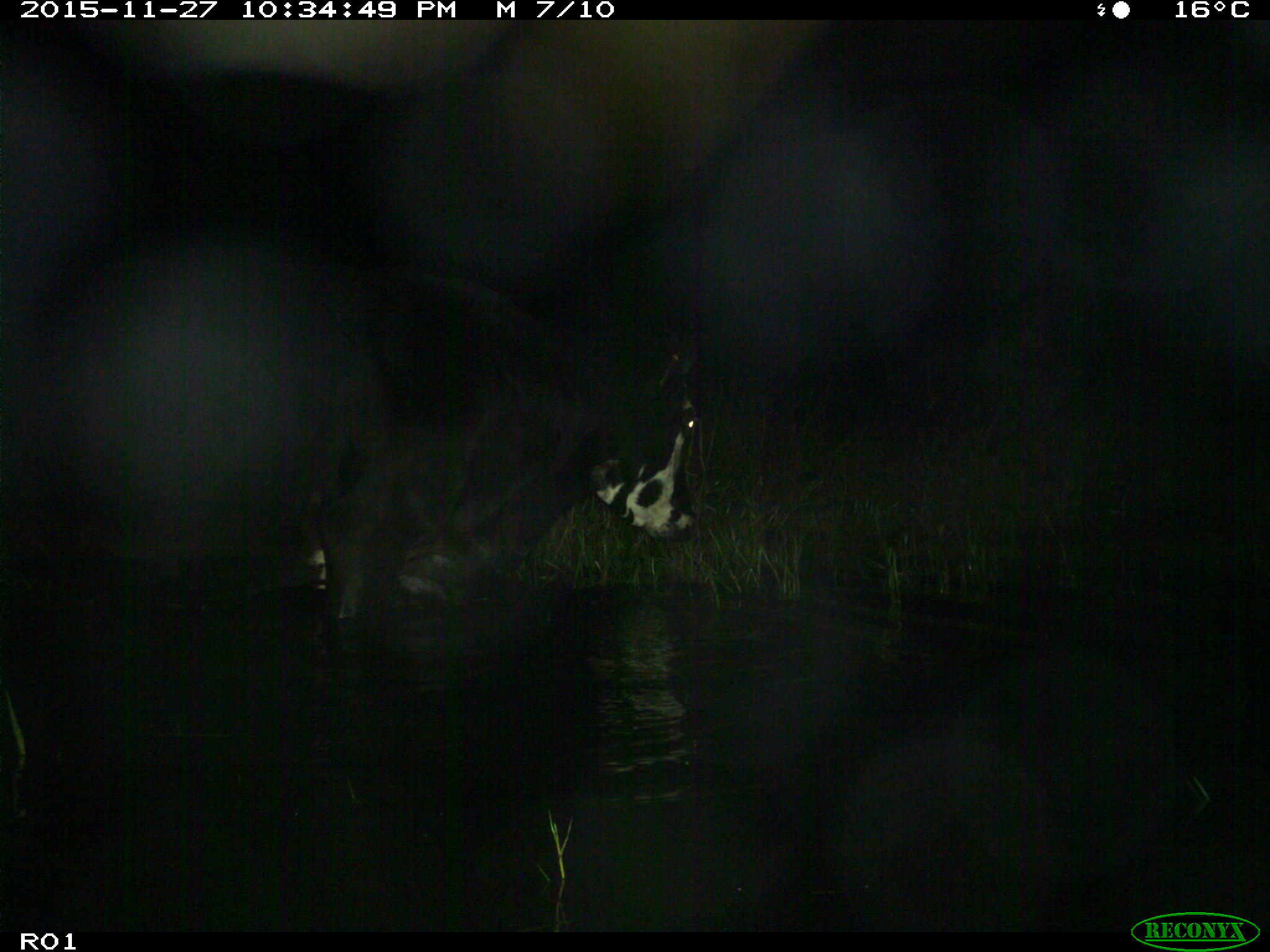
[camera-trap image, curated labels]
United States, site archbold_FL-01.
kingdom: Animalia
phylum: Chordata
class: Mammalia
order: Artiodactyla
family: Bovidae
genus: Bos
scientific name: Bos taurus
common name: domestic cow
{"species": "Bos taurus (domestic cow)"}